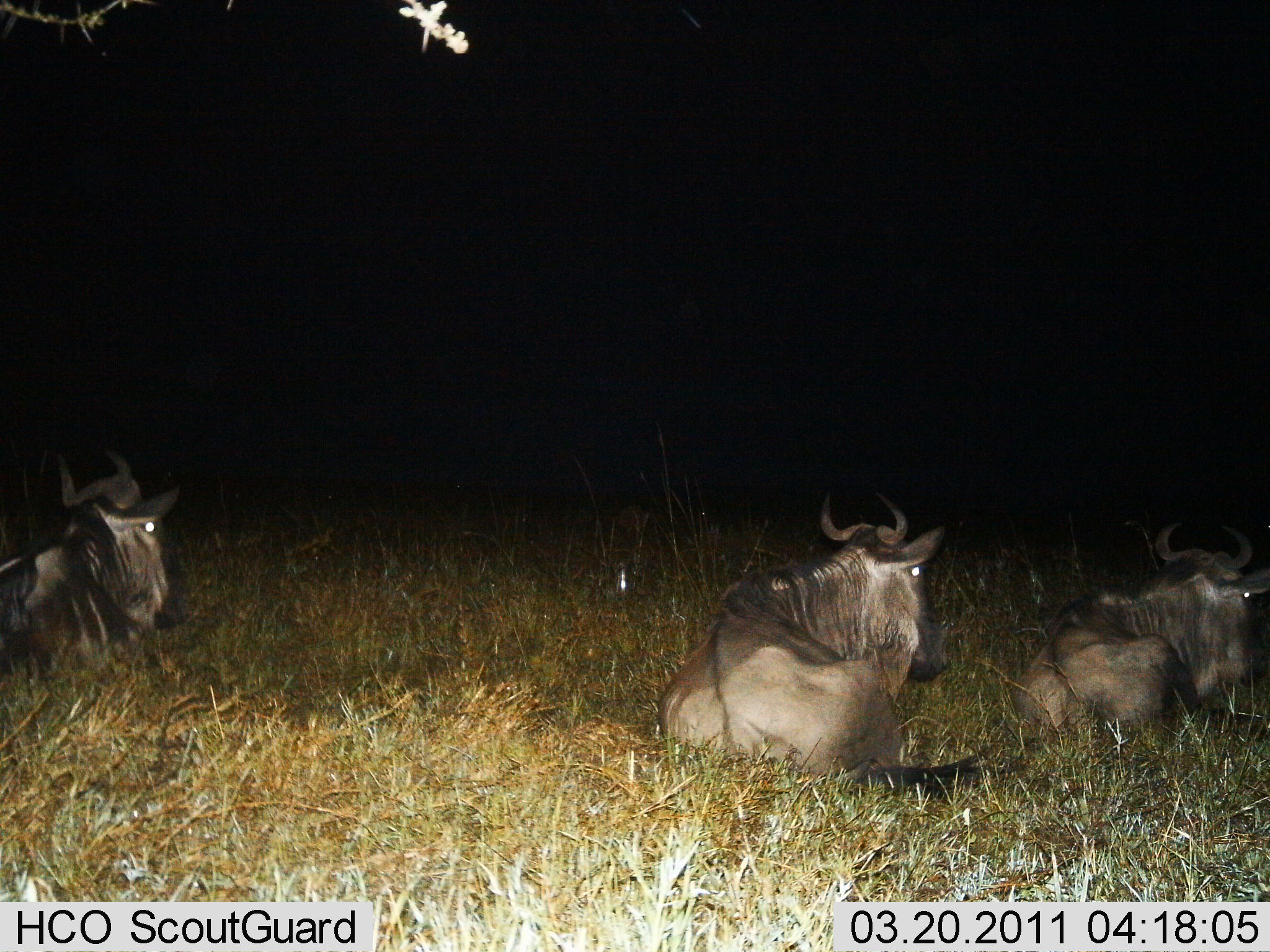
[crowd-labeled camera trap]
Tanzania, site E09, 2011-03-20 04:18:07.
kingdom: Animalia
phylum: Chordata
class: Mammalia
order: Artiodactyla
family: Bovidae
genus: Connochaetes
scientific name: Connochaetes taurinus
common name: blue wildebeest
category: wildebeest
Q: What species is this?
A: Wildebeest (blue wildebeest) (Connochaetes taurinus).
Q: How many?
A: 3.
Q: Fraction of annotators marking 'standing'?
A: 0%.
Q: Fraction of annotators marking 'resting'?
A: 100%.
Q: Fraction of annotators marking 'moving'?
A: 0%.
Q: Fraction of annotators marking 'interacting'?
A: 0%.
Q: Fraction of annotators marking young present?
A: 0%.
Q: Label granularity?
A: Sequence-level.